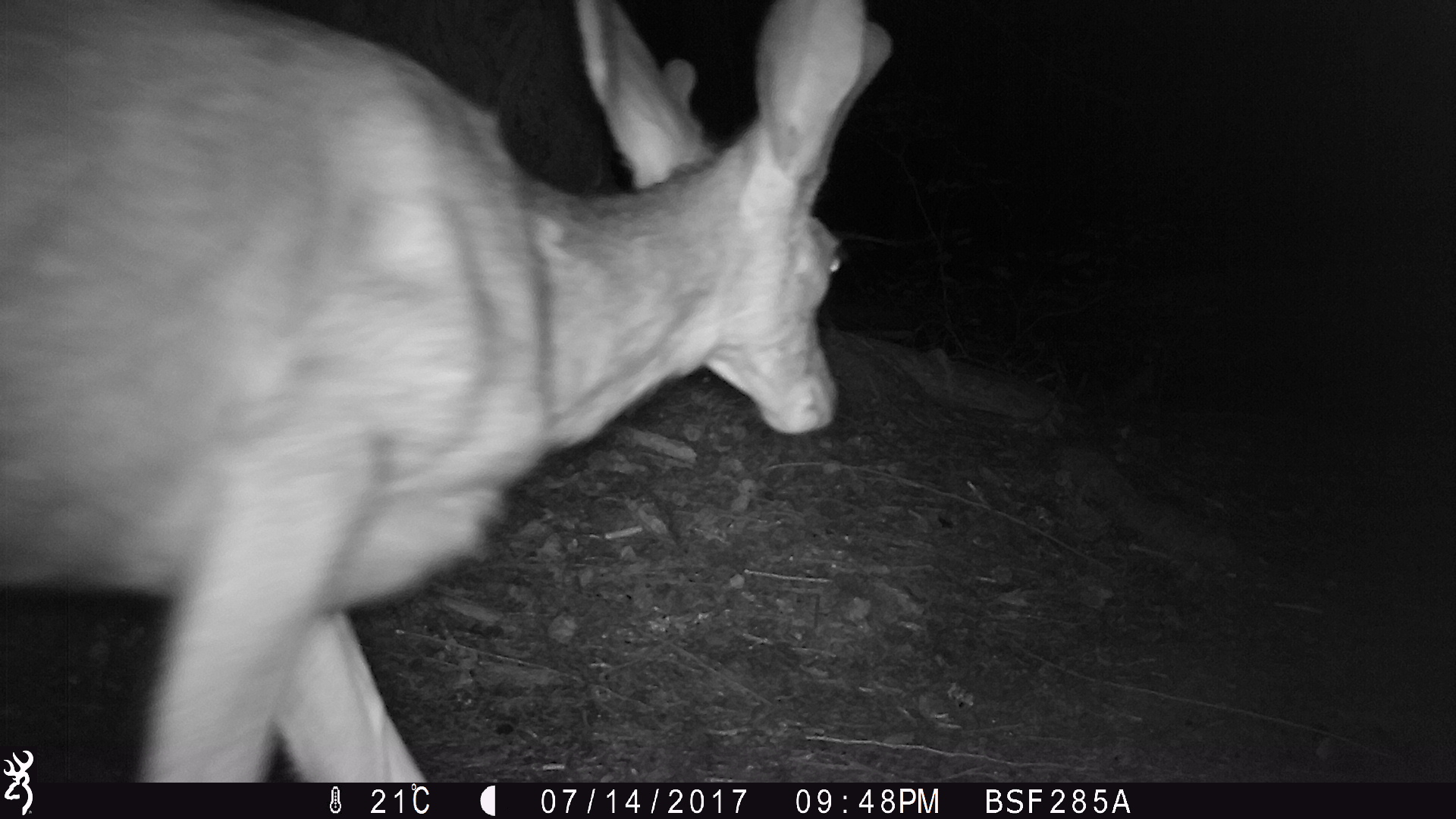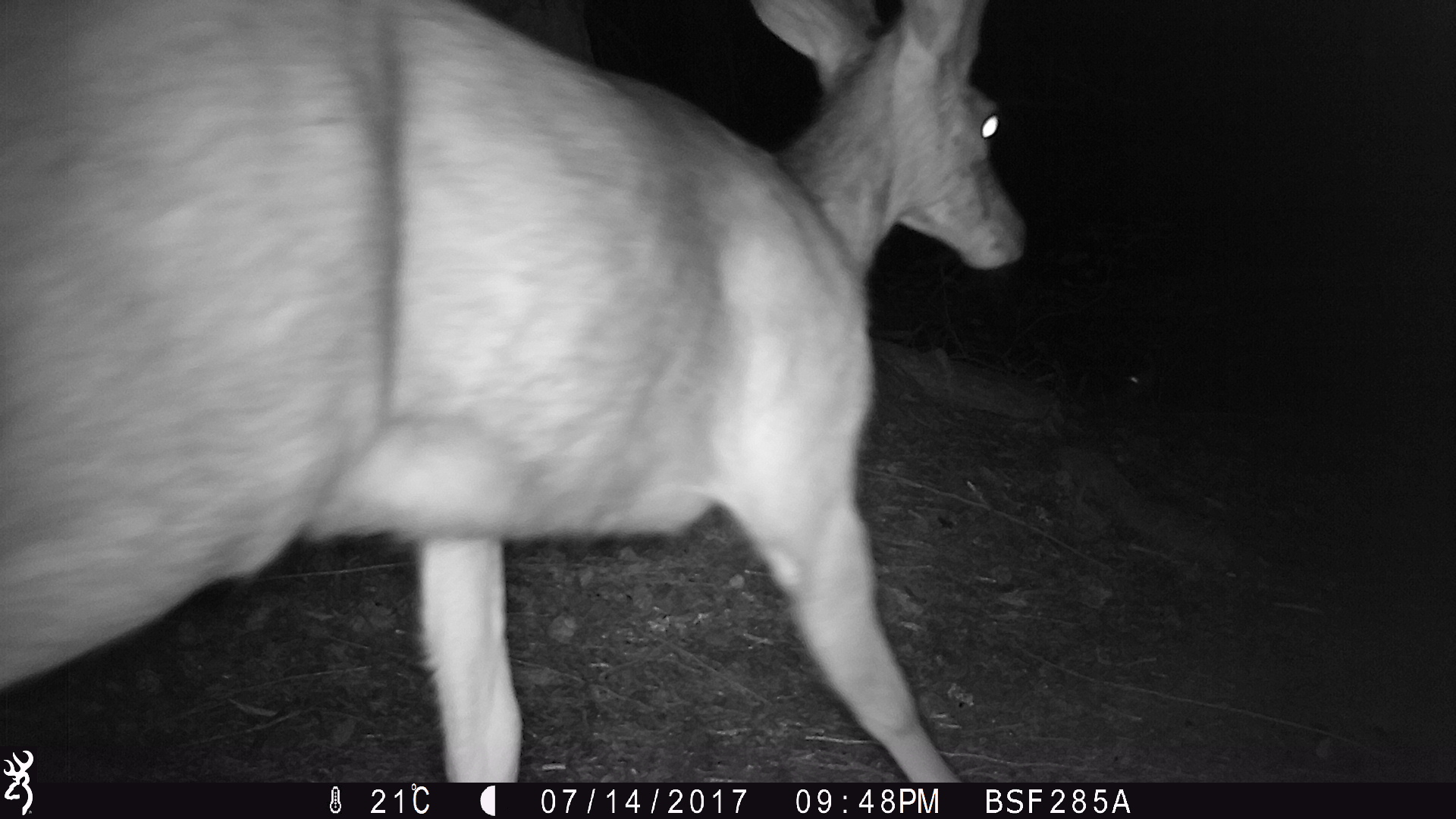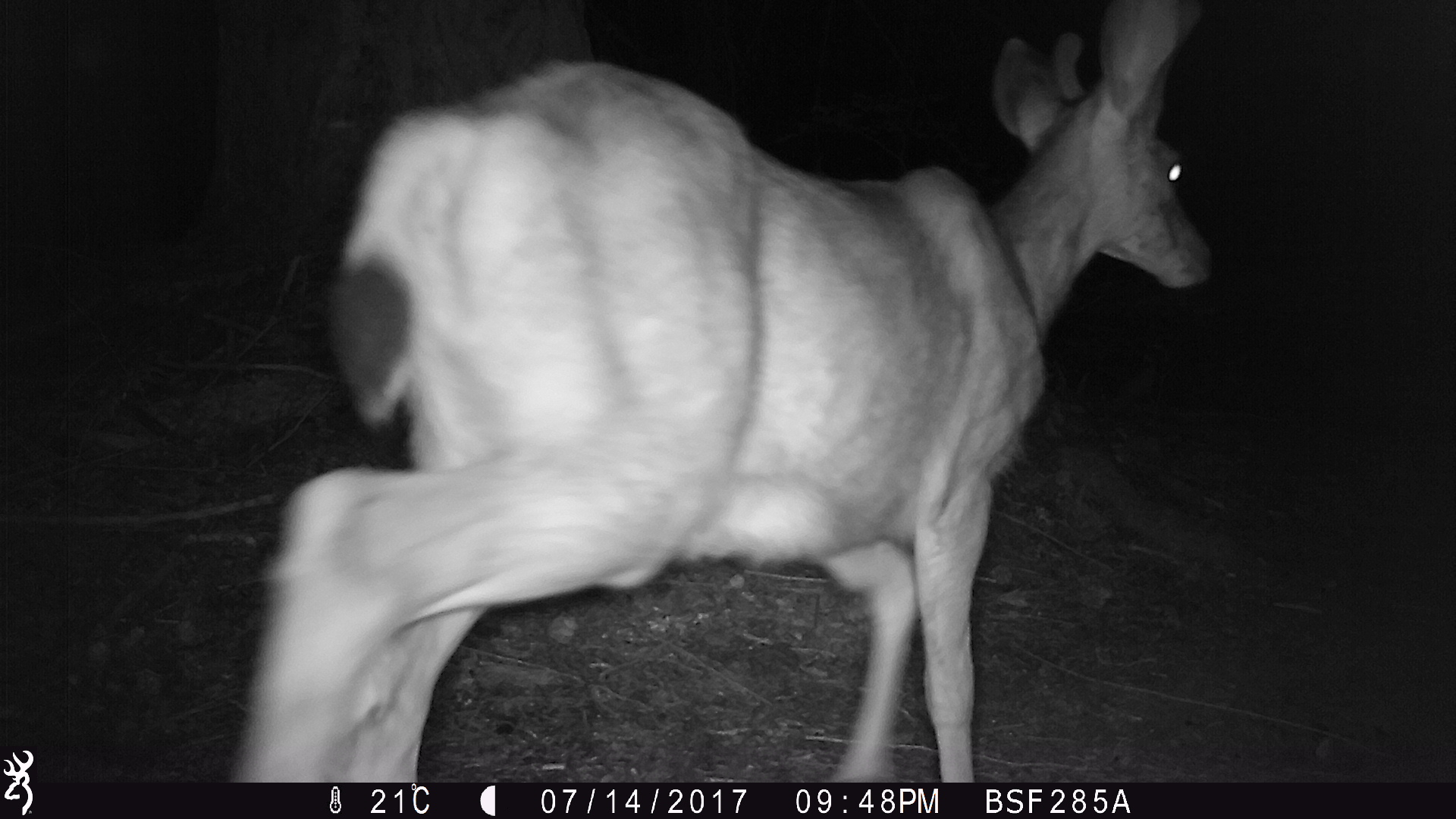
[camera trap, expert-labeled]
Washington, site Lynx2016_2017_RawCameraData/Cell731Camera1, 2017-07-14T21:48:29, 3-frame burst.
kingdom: Animalia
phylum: Chordata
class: Mammalia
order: Artiodactyla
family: Cervidae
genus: Odocoileus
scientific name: Odocoileus hemionus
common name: mule deer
Odocoileus hemionus (mule deer). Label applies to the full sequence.